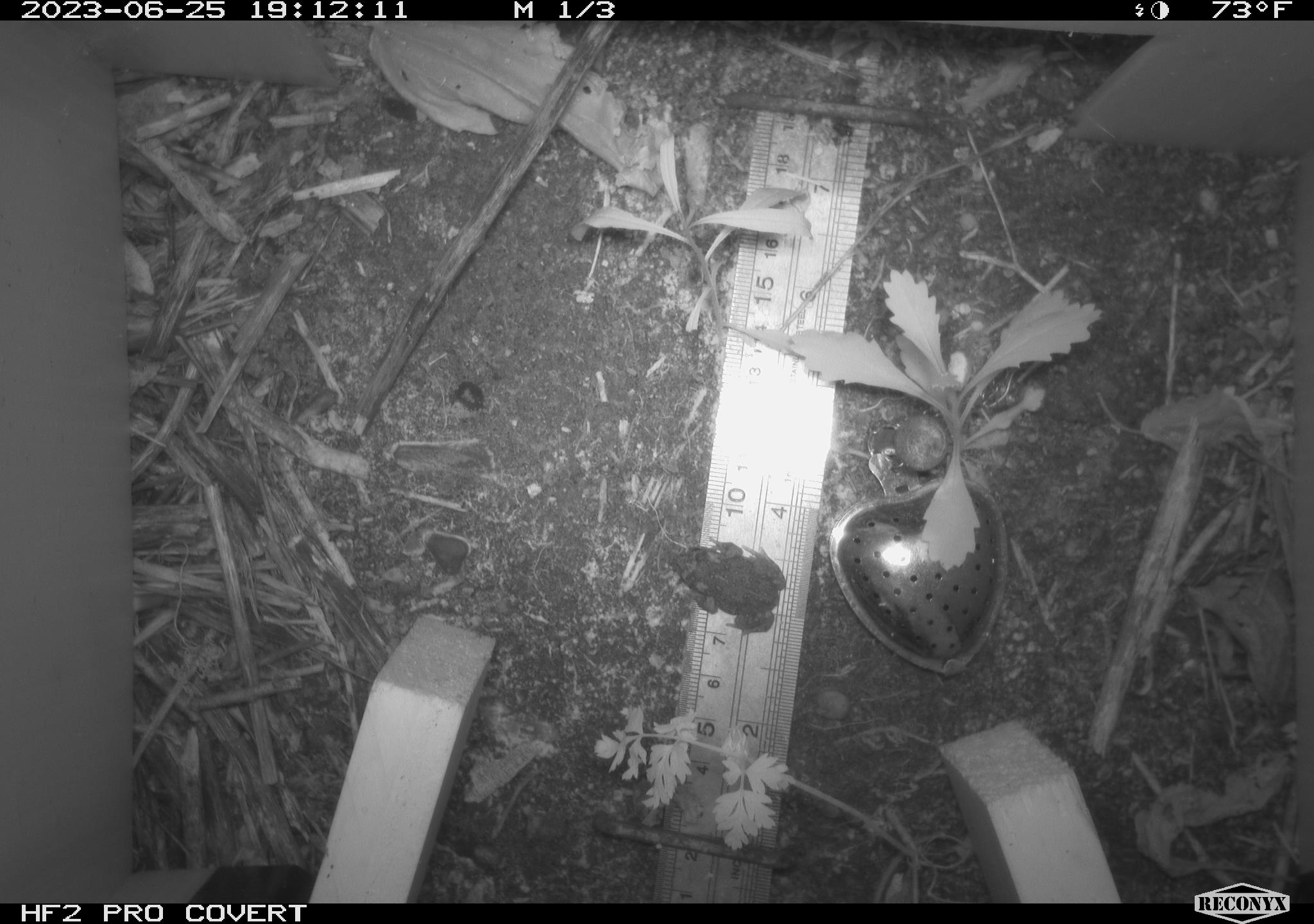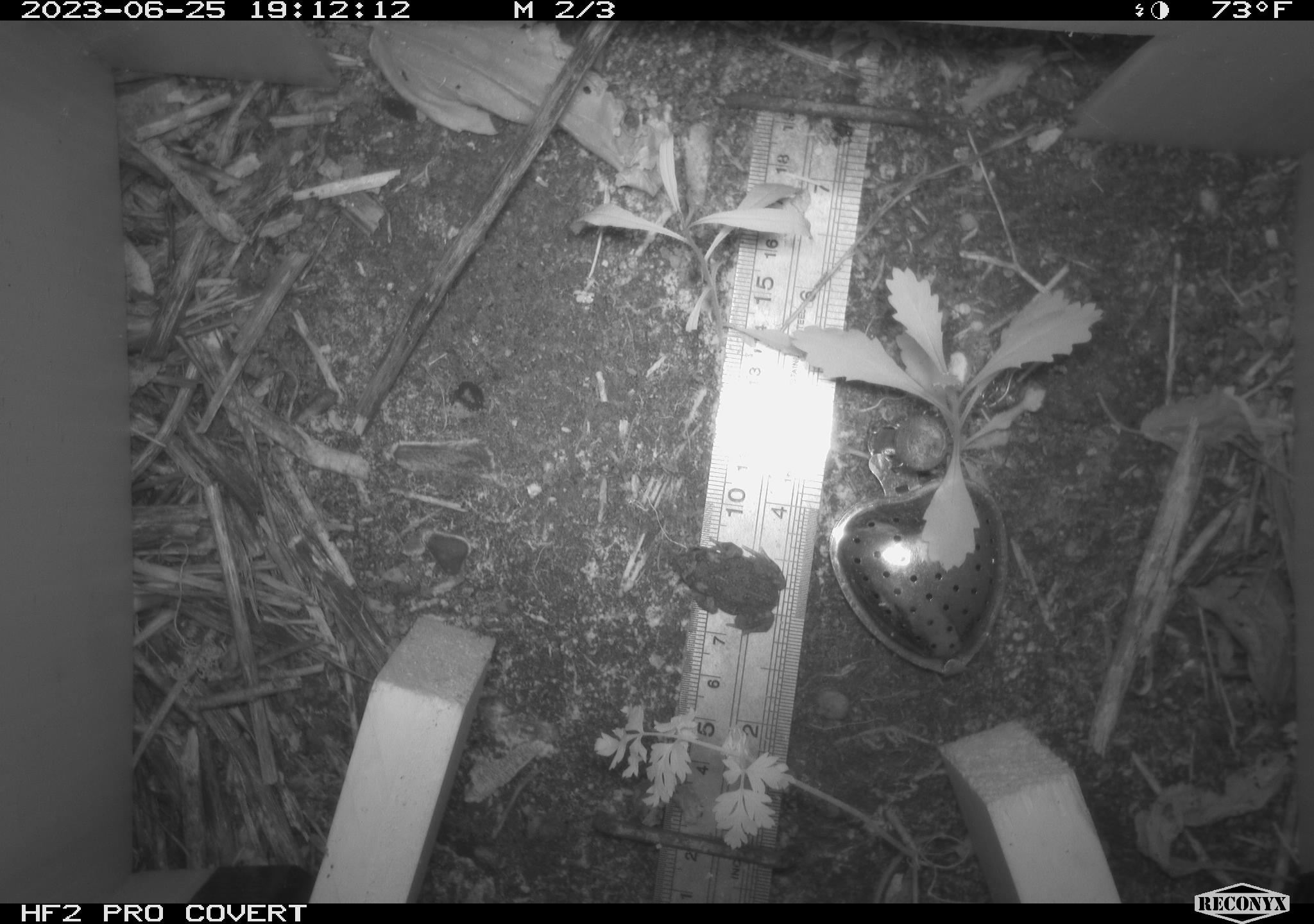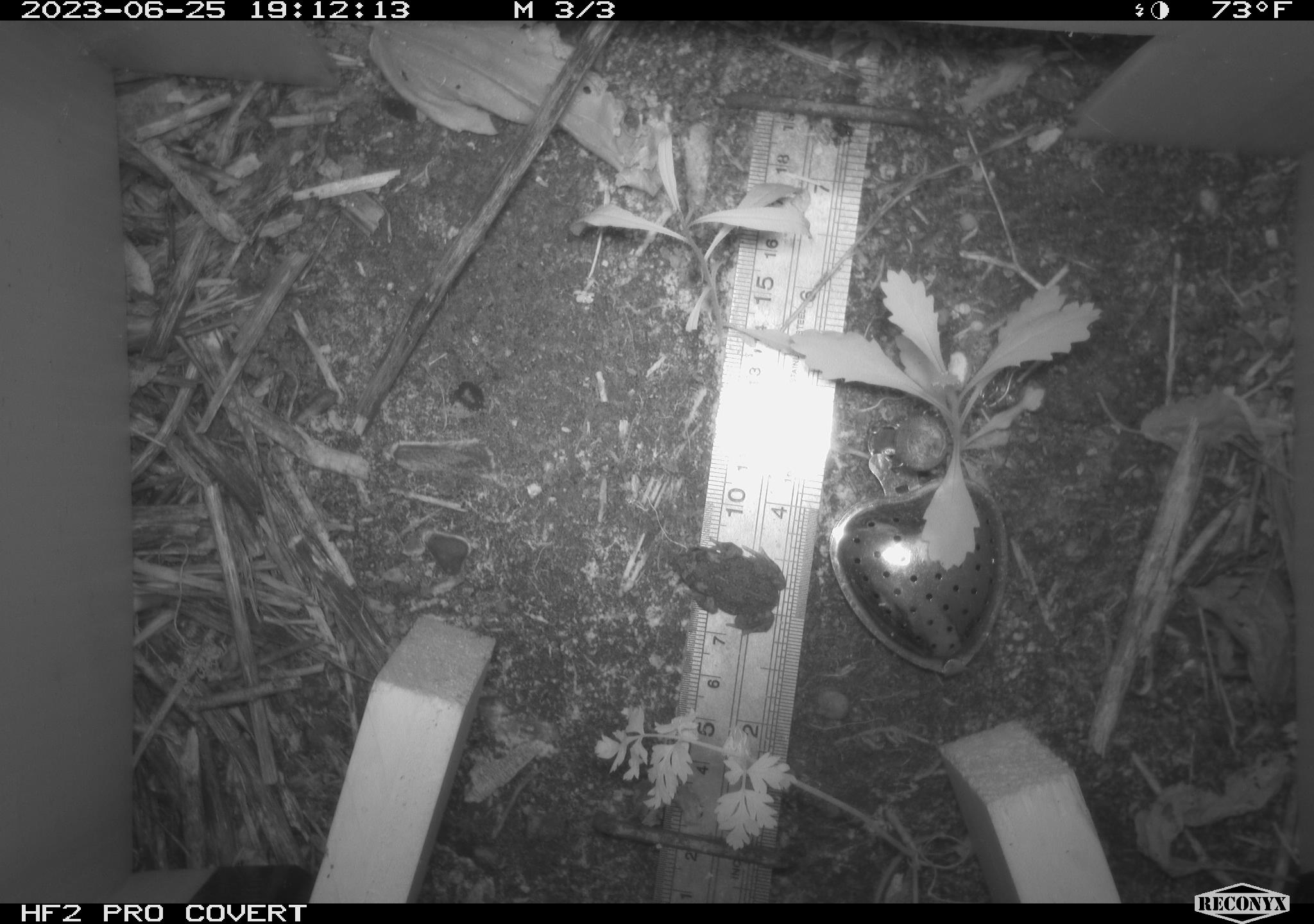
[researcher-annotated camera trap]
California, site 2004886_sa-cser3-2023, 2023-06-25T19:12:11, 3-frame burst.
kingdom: Animalia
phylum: Chordata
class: Amphibia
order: Anura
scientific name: Anura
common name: frogs